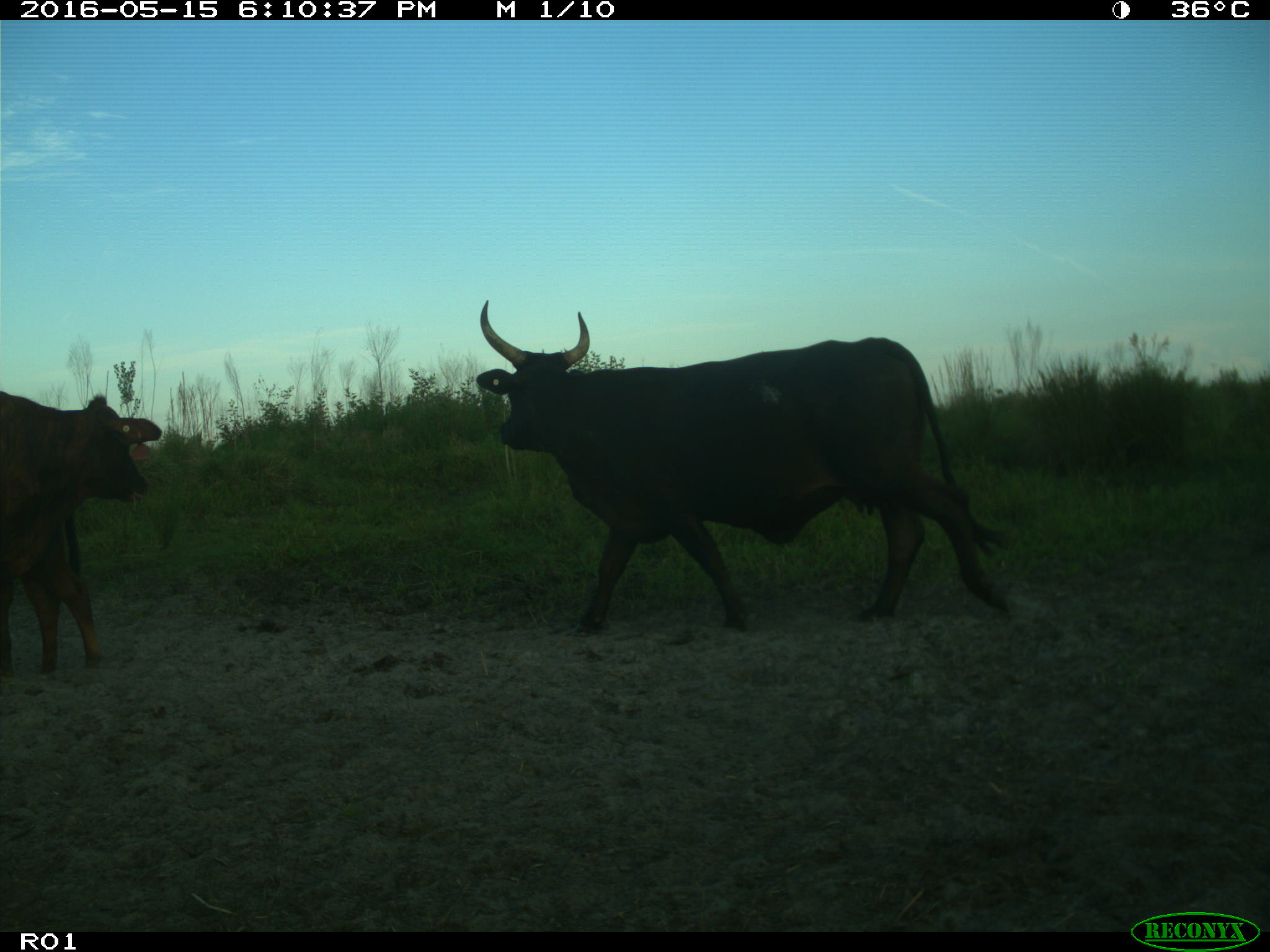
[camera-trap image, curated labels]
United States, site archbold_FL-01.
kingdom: Animalia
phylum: Chordata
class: Mammalia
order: Artiodactyla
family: Bovidae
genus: Bos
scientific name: Bos taurus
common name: domestic cow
Bos taurus (domestic cow).